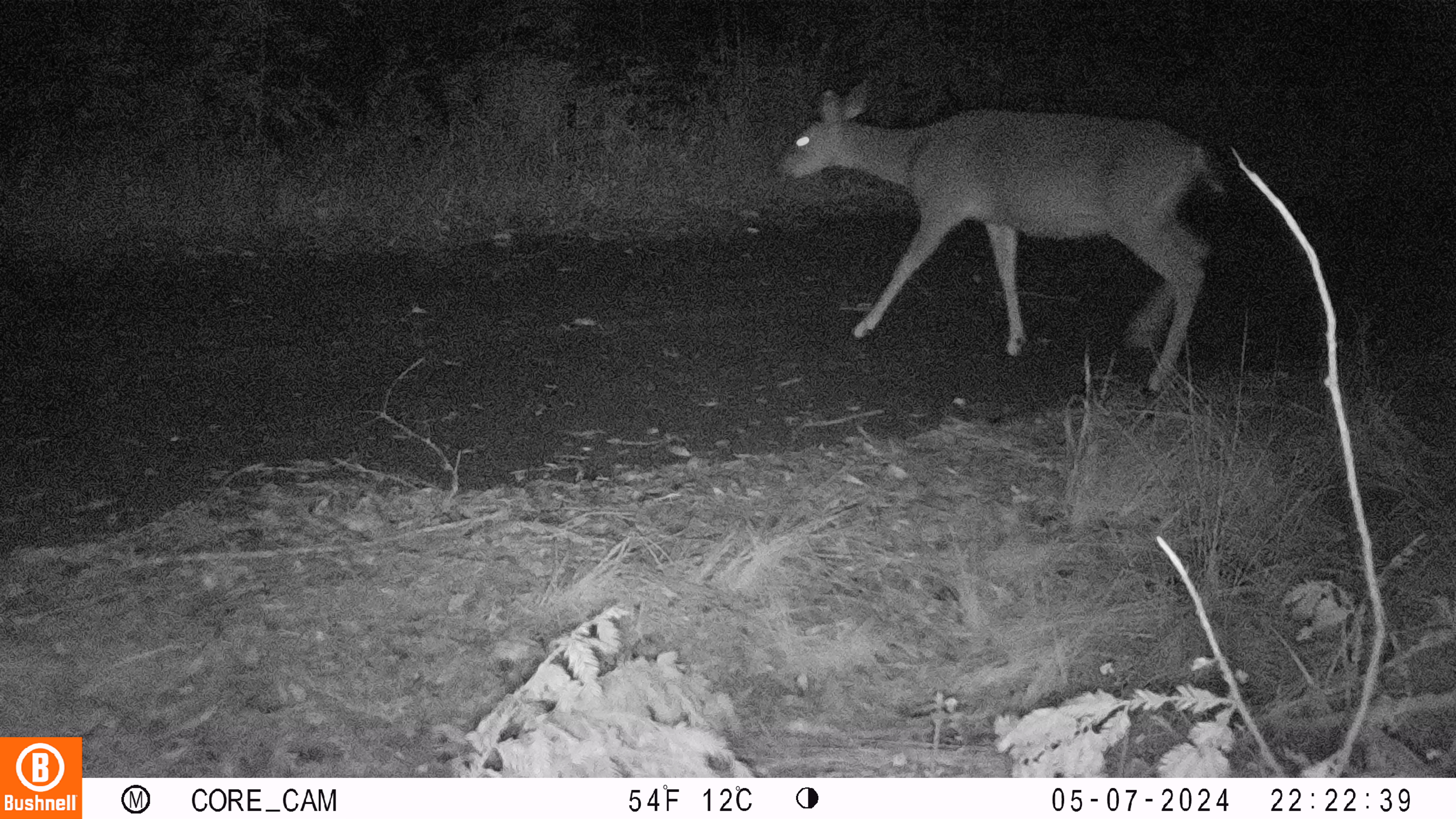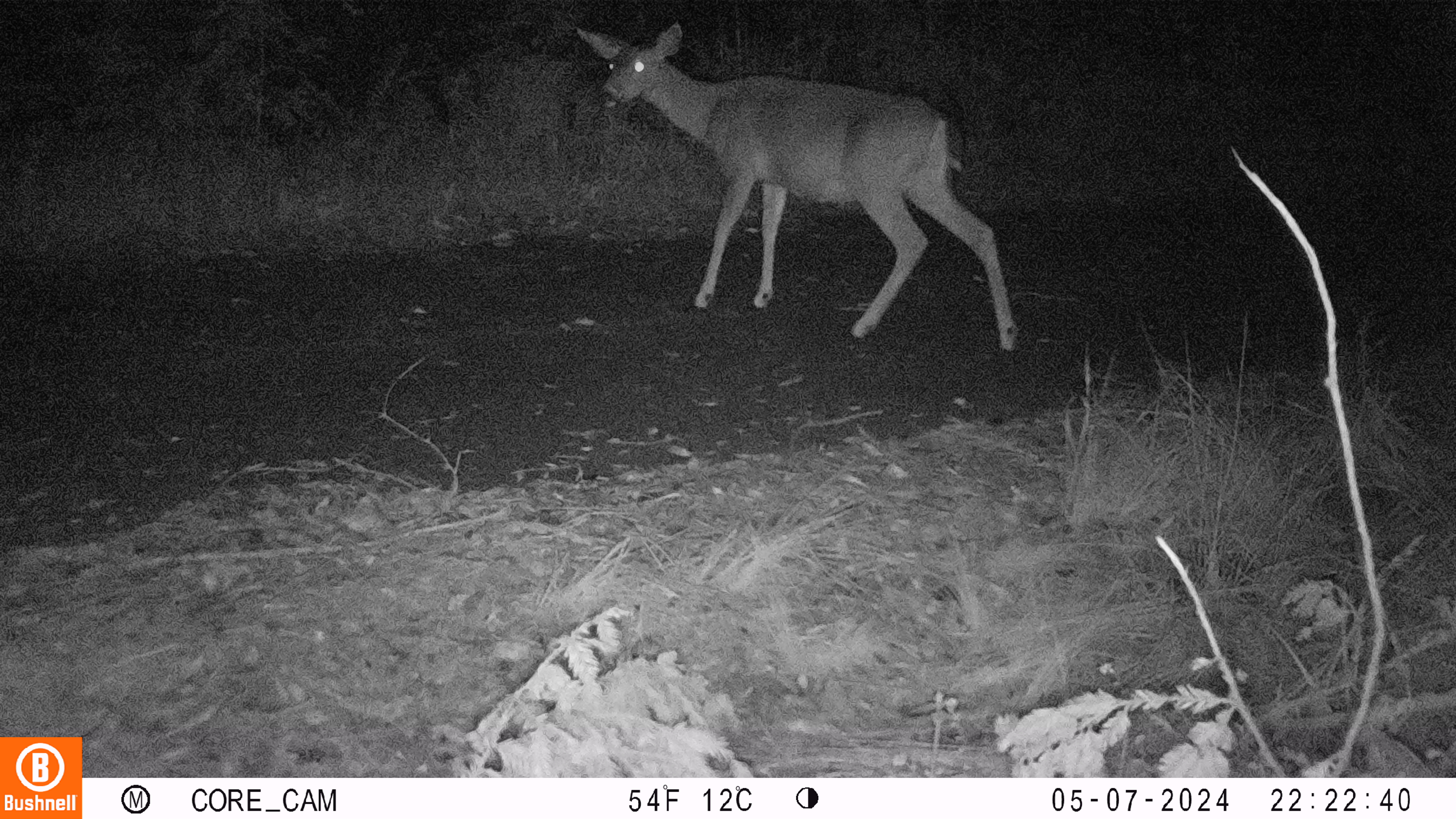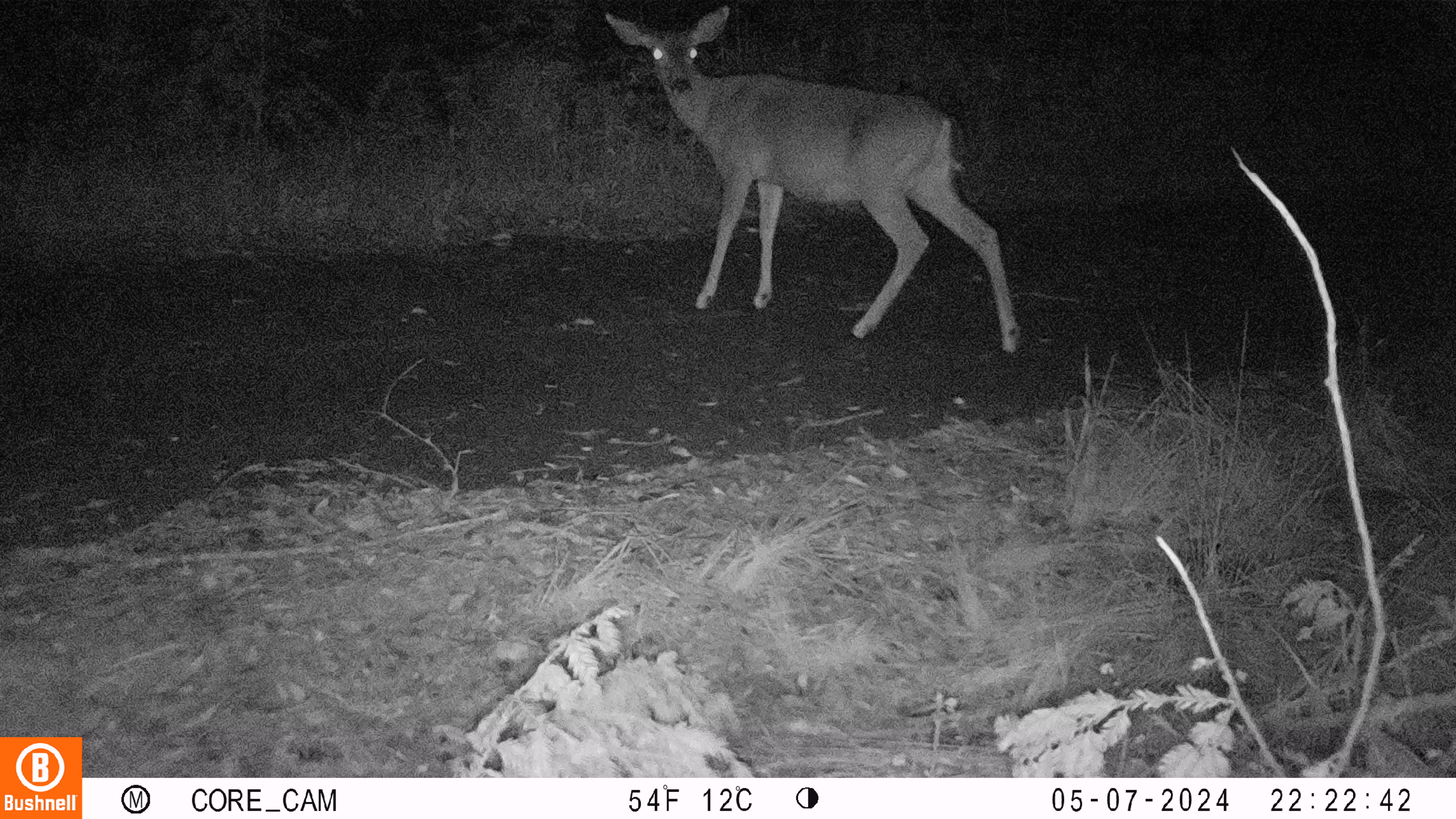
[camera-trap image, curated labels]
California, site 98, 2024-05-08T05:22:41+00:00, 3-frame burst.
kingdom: Animalia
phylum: Chordata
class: Mammalia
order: Artiodactyla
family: Cervidae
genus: Odocoileus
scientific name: Odocoileus hemionus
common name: mule deer